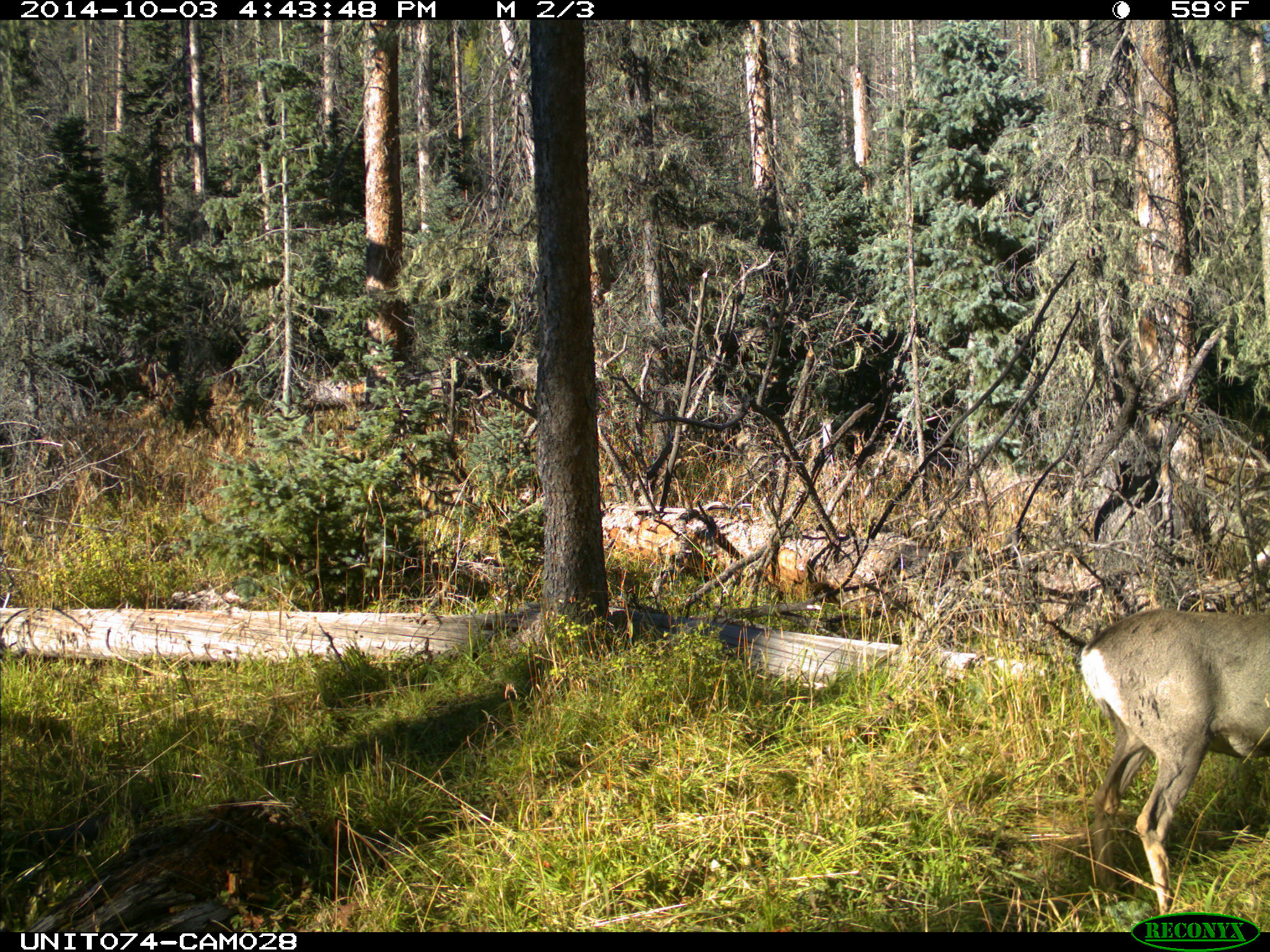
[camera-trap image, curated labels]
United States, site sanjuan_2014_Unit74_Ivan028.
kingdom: Animalia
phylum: Chordata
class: Mammalia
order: Artiodactyla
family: Cervidae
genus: Odocoileus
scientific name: Odocoileus hemionus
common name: mule deer